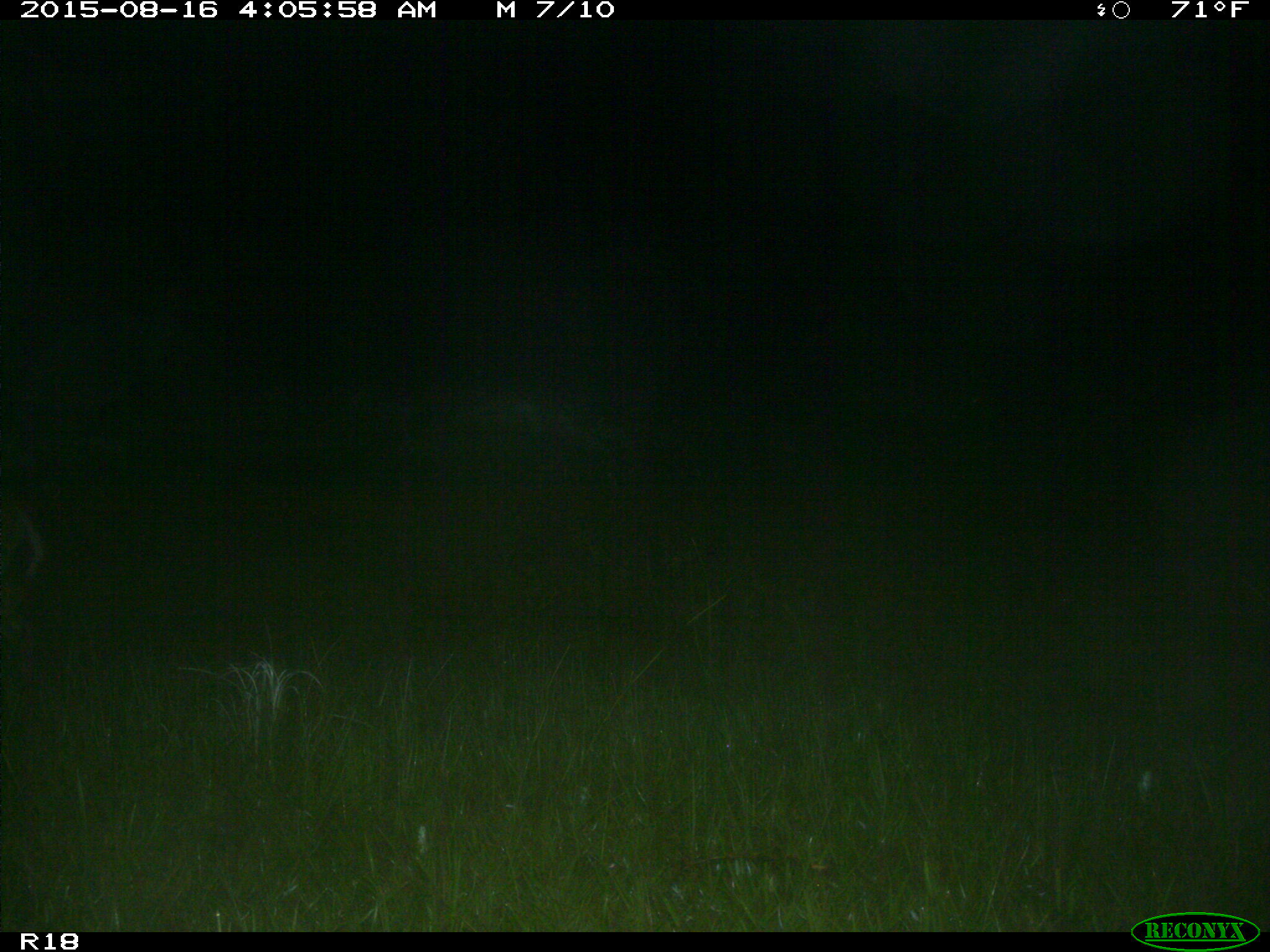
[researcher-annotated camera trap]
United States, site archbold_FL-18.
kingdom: Animalia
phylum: Chordata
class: Mammalia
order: Artiodactyla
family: Cervidae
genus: Odocoileus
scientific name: Odocoileus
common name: deer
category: unidentified deer